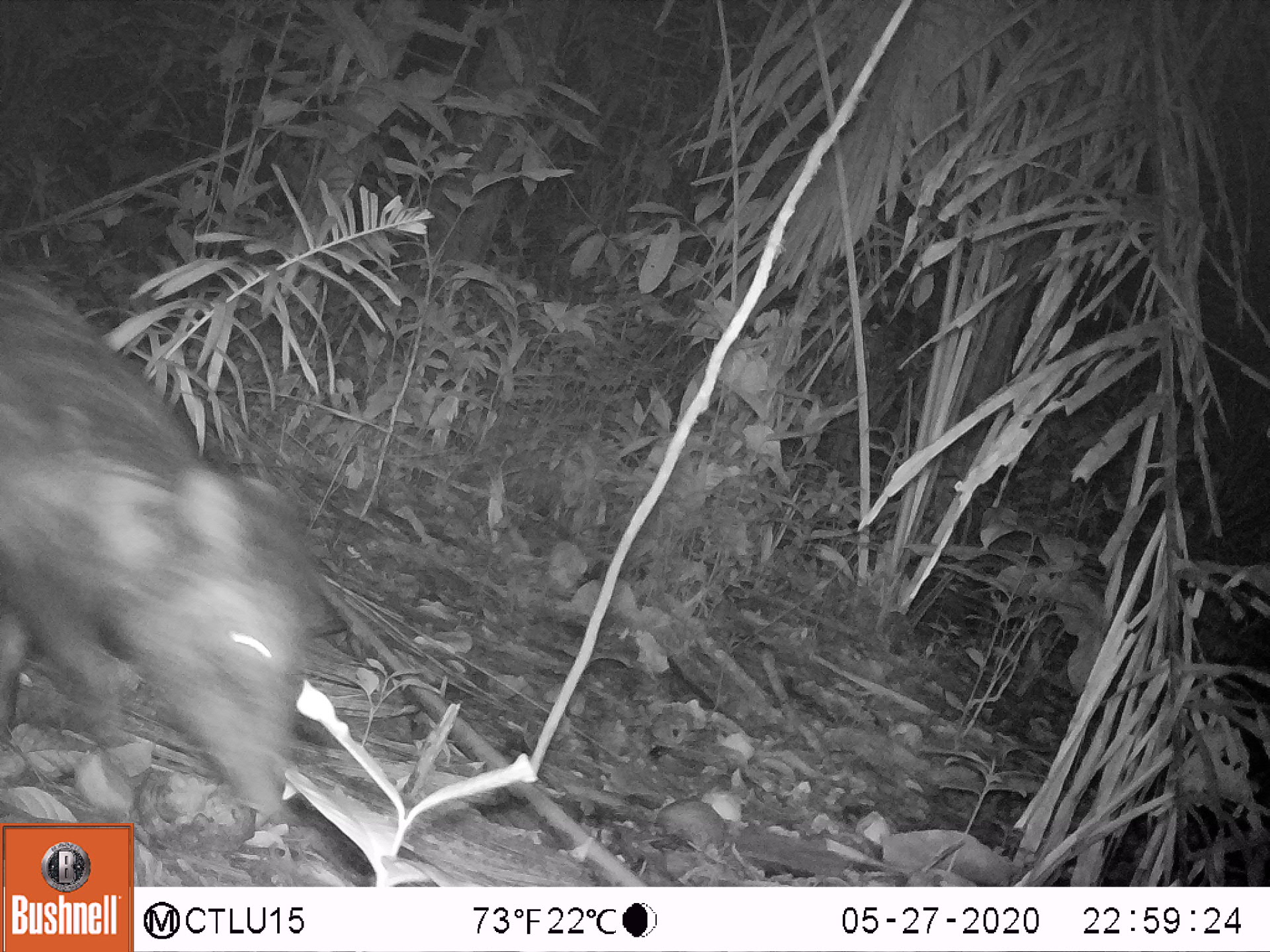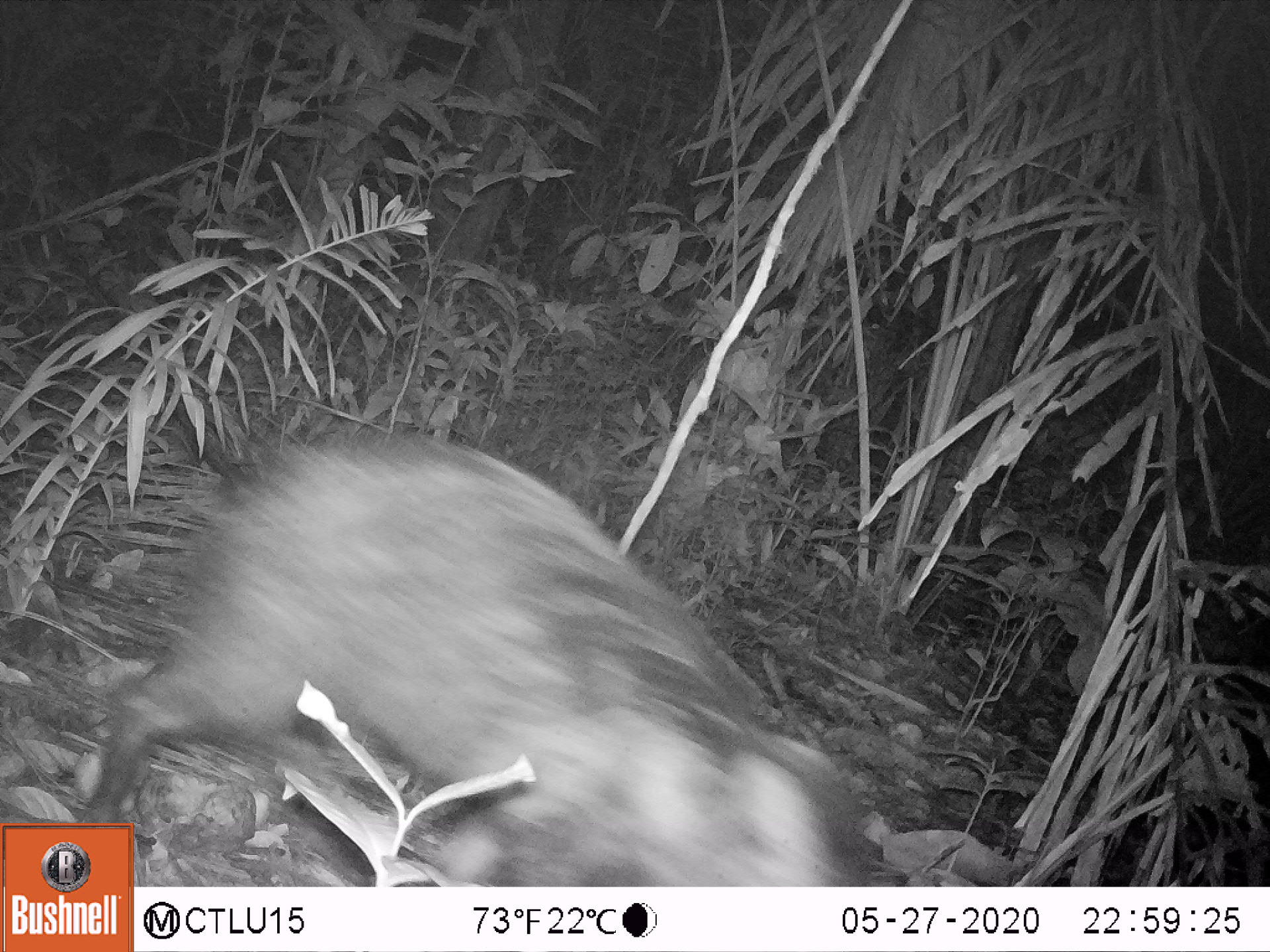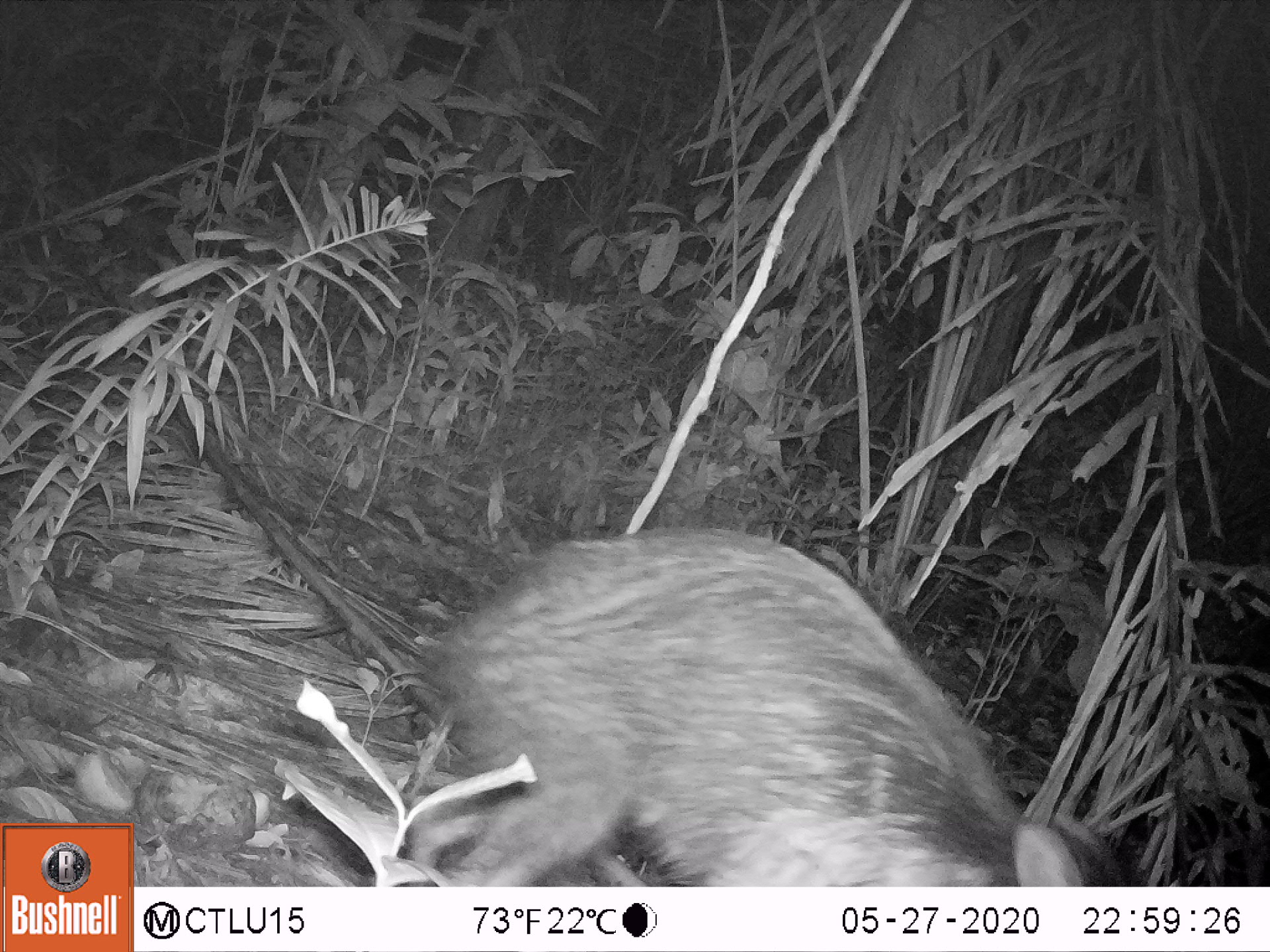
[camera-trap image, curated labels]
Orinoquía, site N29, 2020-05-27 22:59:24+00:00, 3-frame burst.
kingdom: Animalia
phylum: Chordata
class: Mammalia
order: Artiodactyla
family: Tayassuidae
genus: Pecari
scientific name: Pecari tajacu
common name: collared peccary